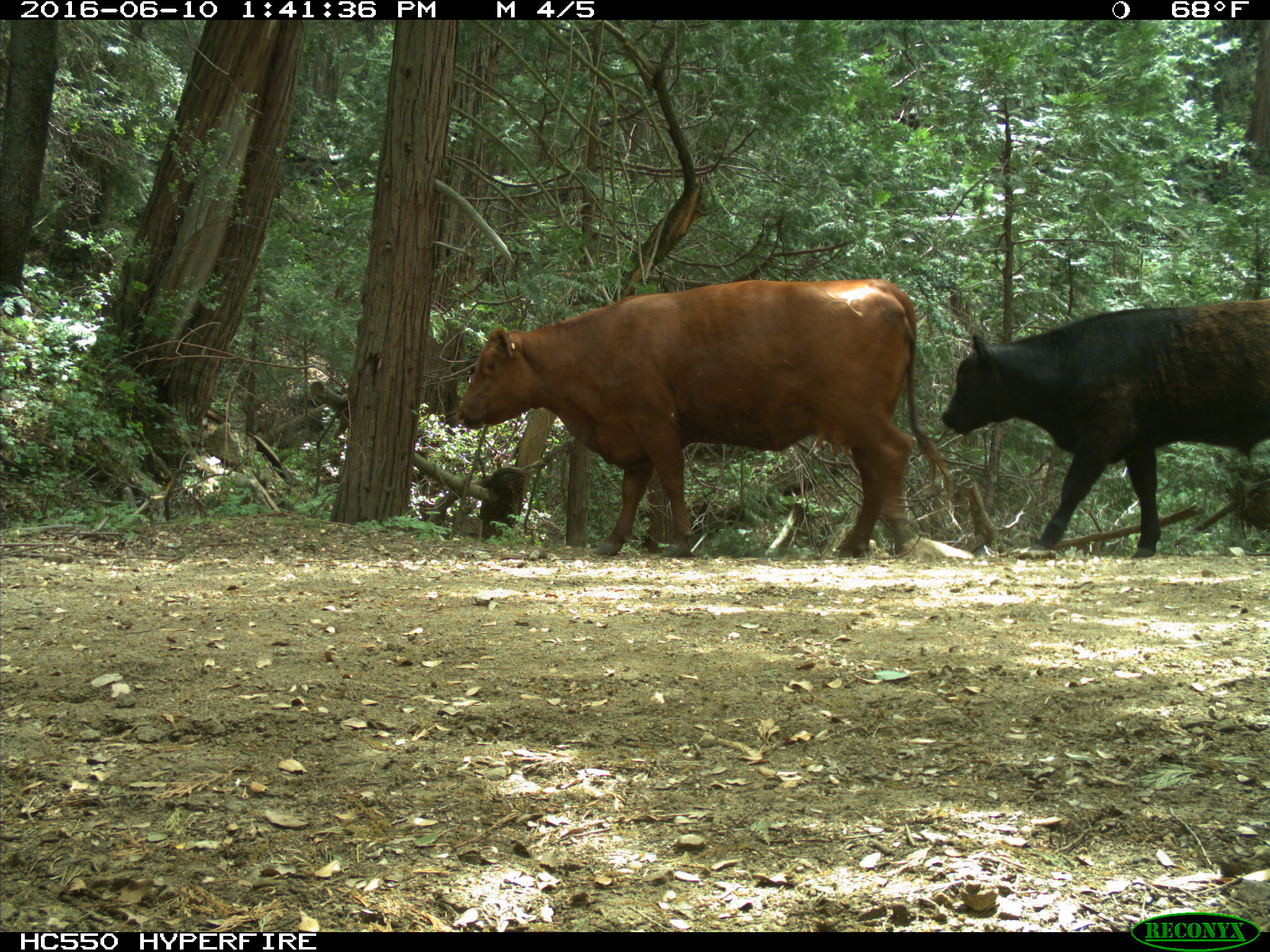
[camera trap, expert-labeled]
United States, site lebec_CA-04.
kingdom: Animalia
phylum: Chordata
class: Mammalia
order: Artiodactyla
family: Bovidae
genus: Bos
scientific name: Bos taurus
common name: domestic cow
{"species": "Bos taurus (domestic cow)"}